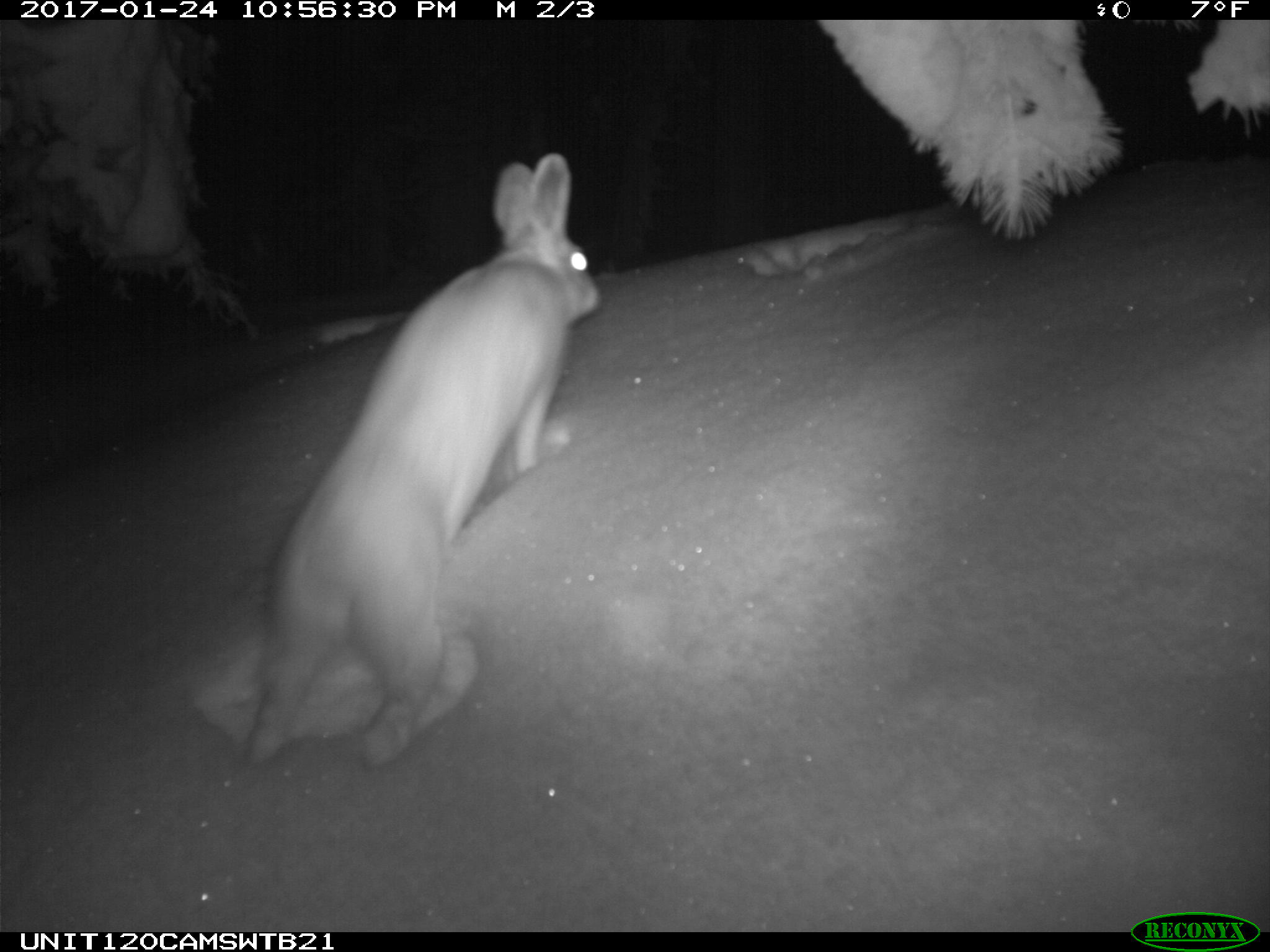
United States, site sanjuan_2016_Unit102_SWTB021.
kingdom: Animalia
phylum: Chordata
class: Mammalia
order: Lagomorpha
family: Leporidae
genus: Lepus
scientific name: Lepus americanus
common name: snowshoe hare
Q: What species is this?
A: Lepus americanus (snowshoe hare).